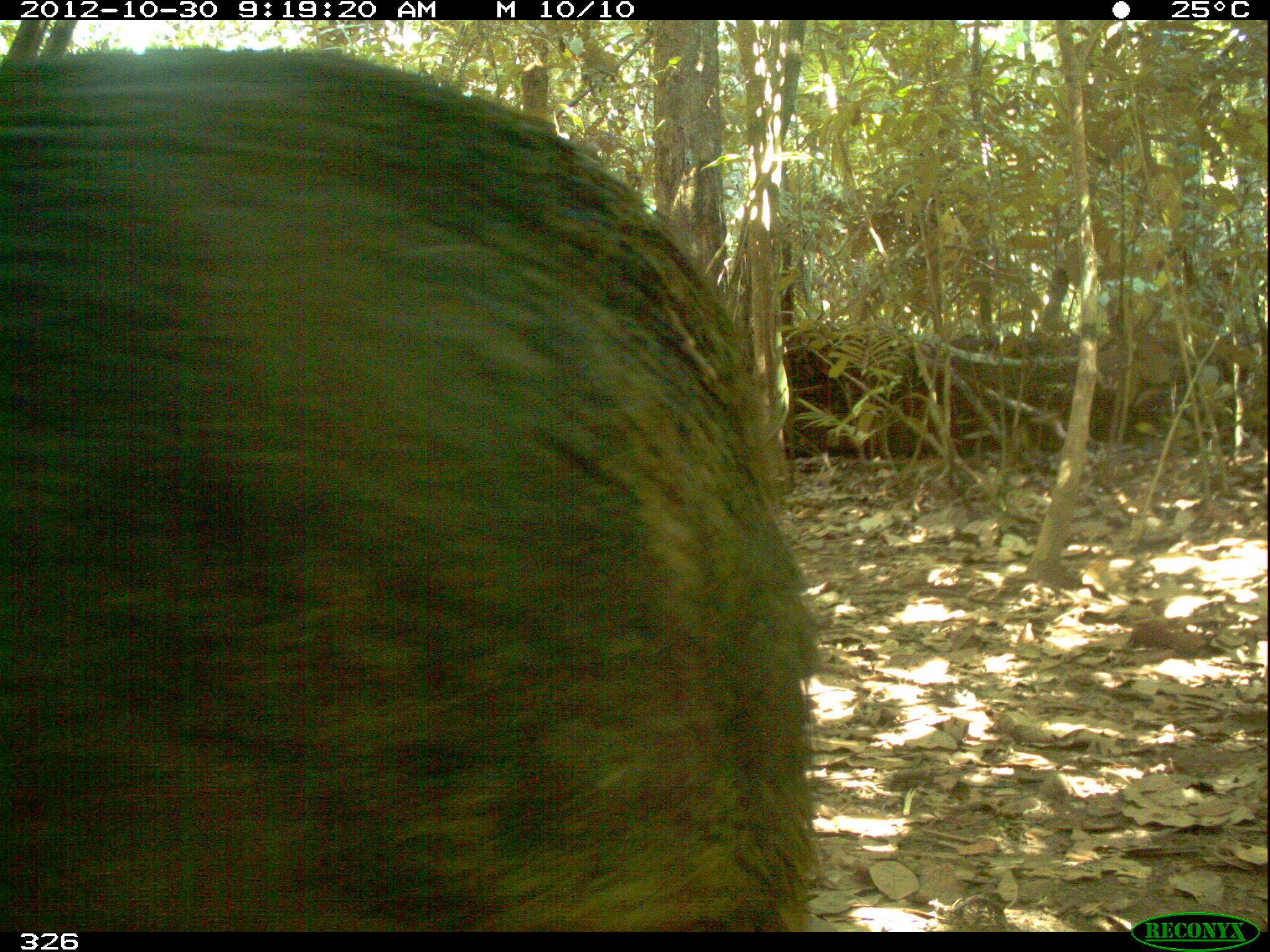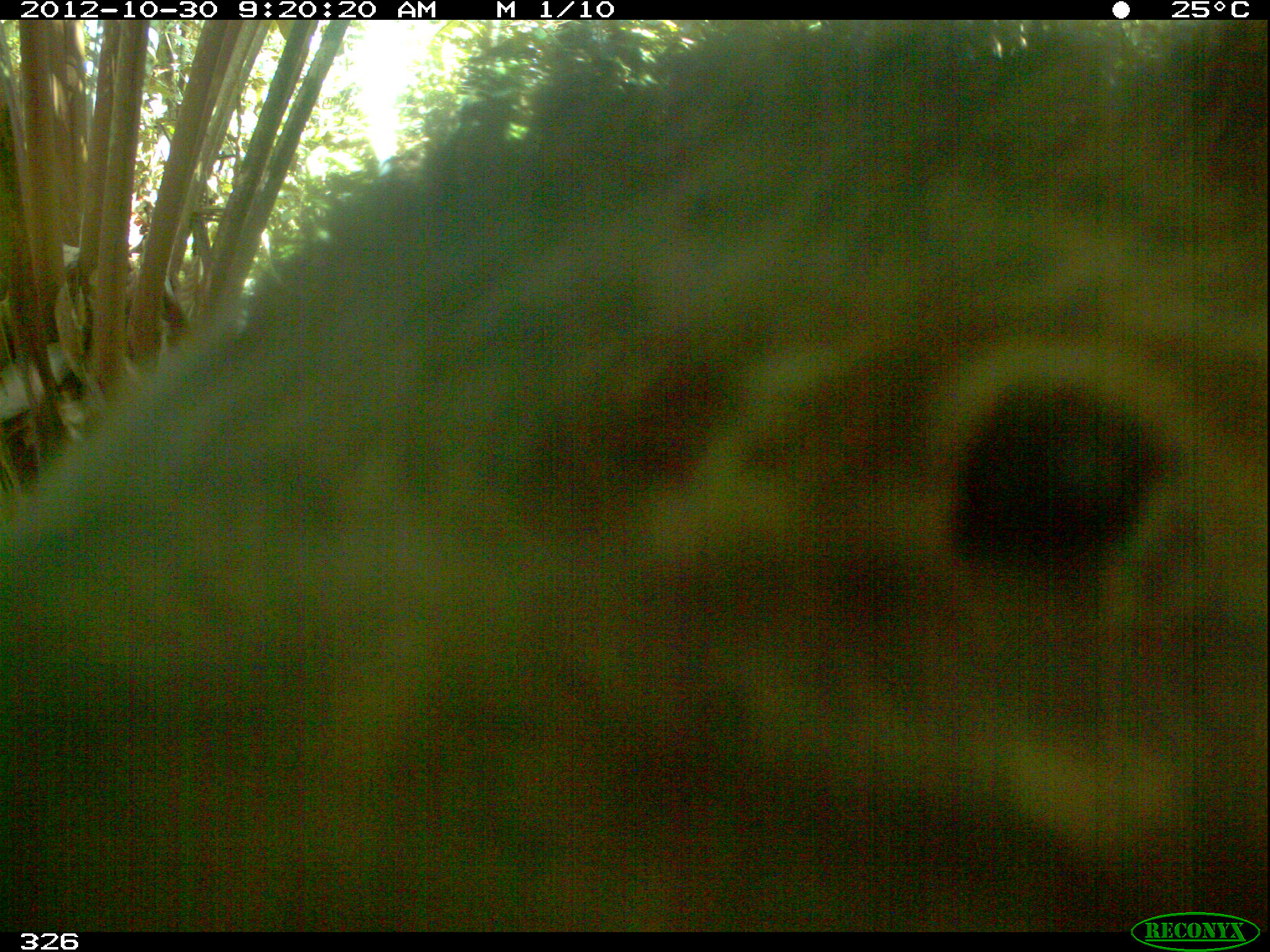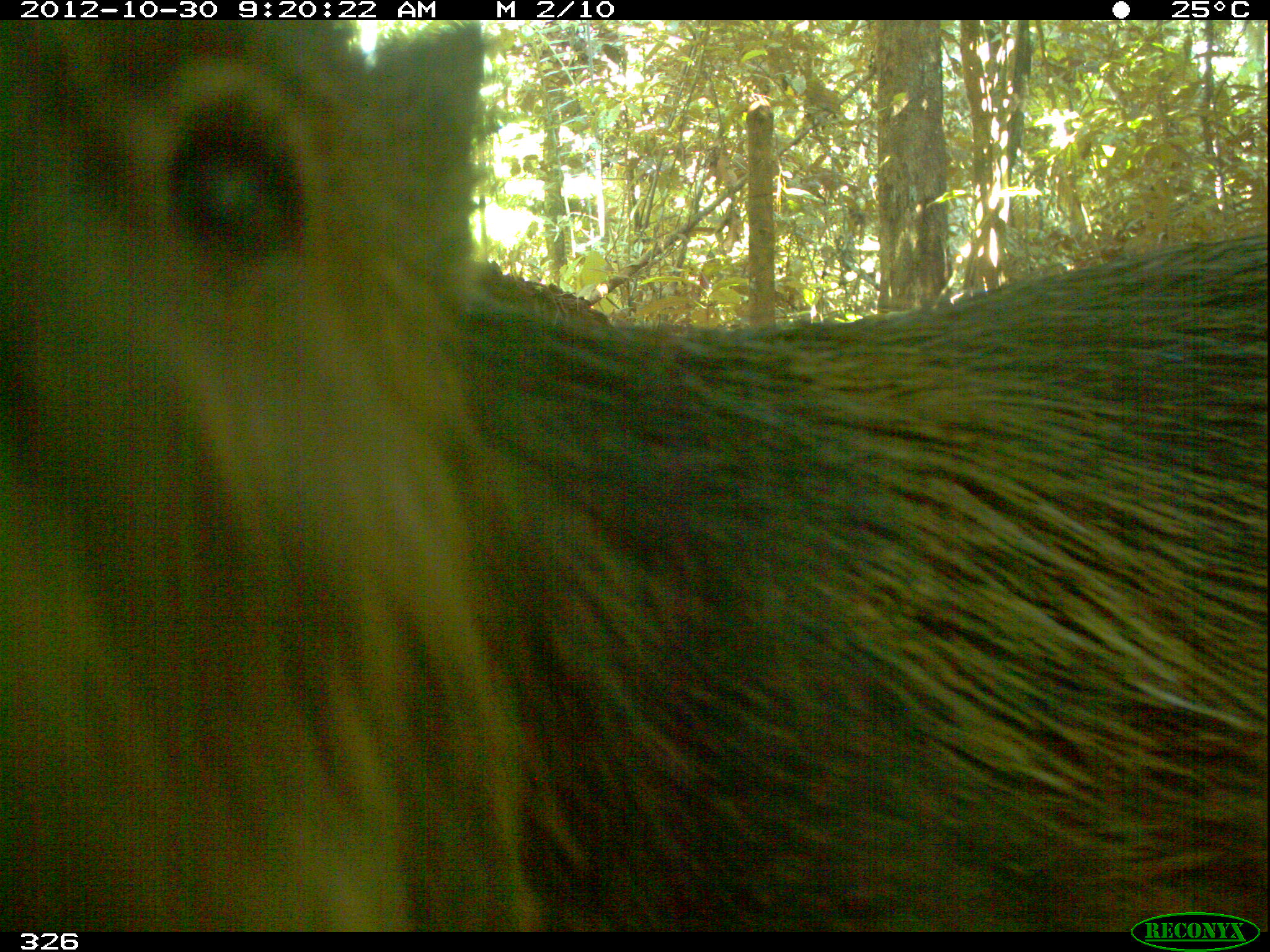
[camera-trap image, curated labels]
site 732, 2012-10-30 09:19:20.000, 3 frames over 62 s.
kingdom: Animalia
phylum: Chordata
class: Mammalia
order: Artiodactyla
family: Tayassuidae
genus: Tayassu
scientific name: Tayassu pecari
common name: white-lipped peccary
Tayassu pecari (white-lipped peccary).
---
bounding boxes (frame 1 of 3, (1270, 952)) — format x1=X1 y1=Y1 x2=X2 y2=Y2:
tayassu pecari: x1=0 y1=50 x2=821 y2=933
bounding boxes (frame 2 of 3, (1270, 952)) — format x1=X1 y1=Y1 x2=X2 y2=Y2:
tayassu pecari: x1=0 y1=17 x2=1265 y2=930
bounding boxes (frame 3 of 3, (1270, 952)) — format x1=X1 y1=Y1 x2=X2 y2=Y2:
tayassu pecari: x1=1 y1=19 x2=1269 y2=930